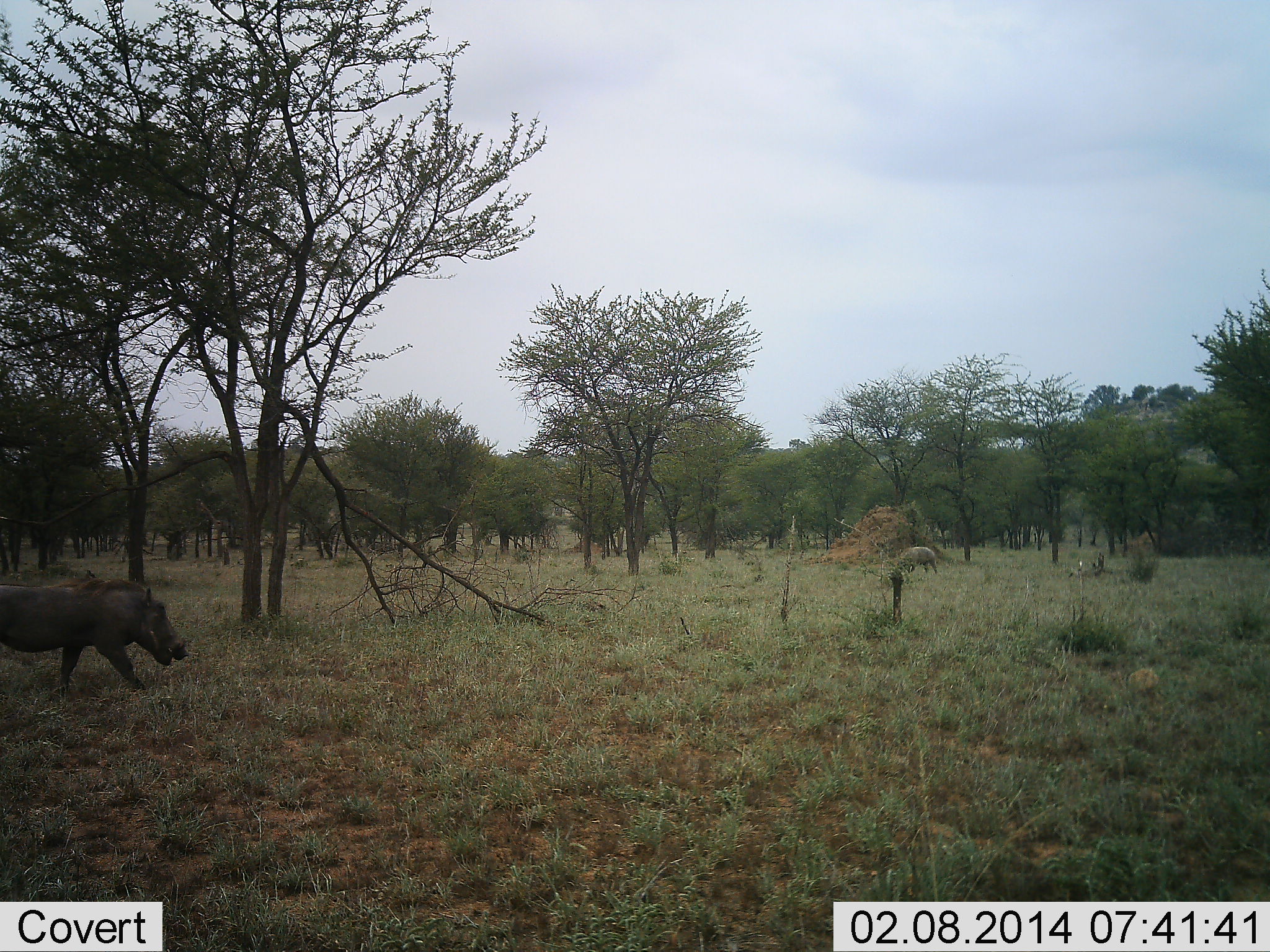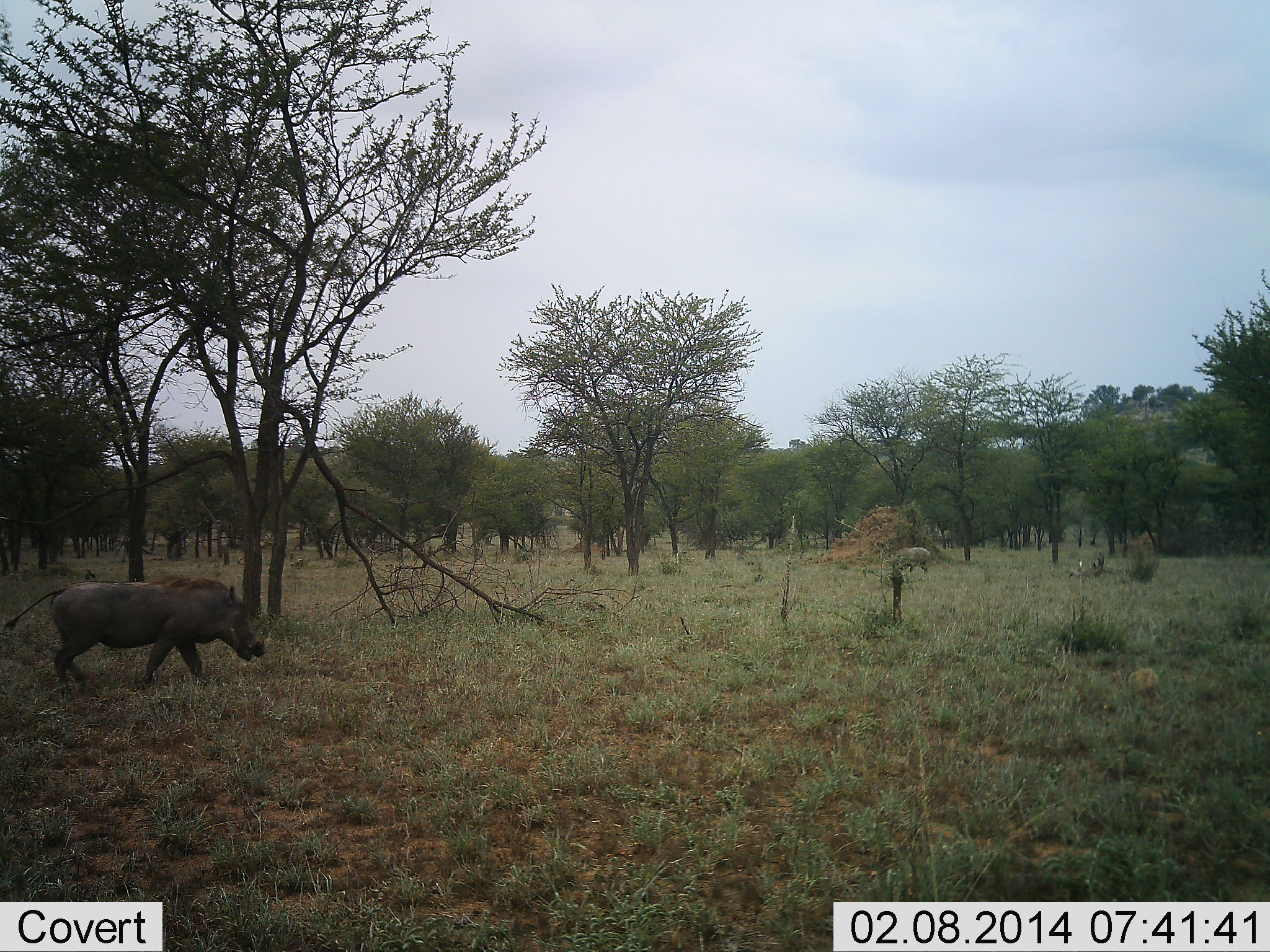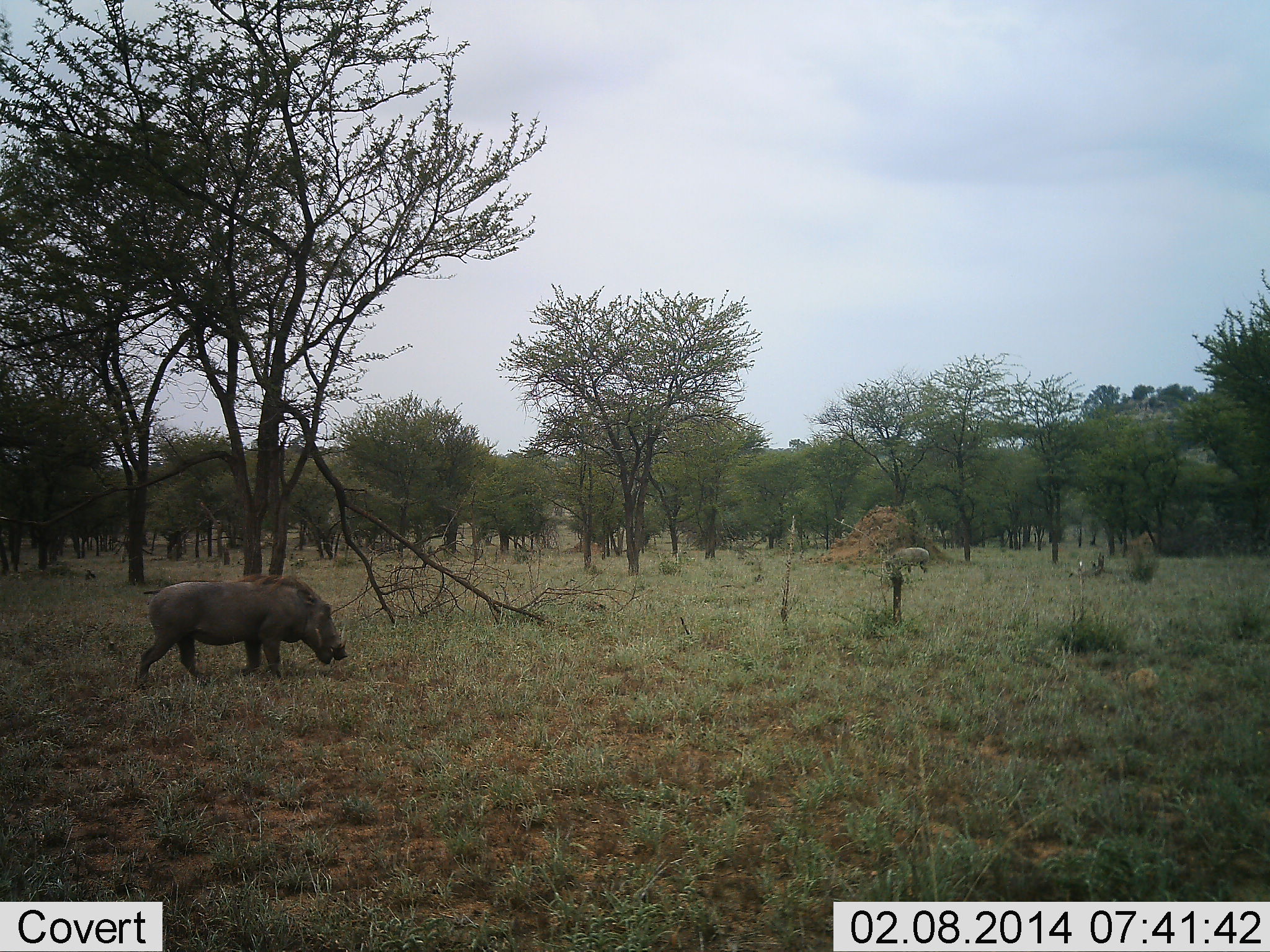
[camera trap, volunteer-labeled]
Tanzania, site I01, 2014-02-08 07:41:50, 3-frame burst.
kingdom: Animalia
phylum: Chordata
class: Mammalia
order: Artiodactyla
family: Suidae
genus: Phacochoerus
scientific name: Phacochoerus africanus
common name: warthog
Warthog (Phacochoerus africanus), count 1. Behavior (volunteer vote fractions): standing 12%, resting 0%, moving 93%, interacting 0%. Young present (vote fraction): 0%. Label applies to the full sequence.